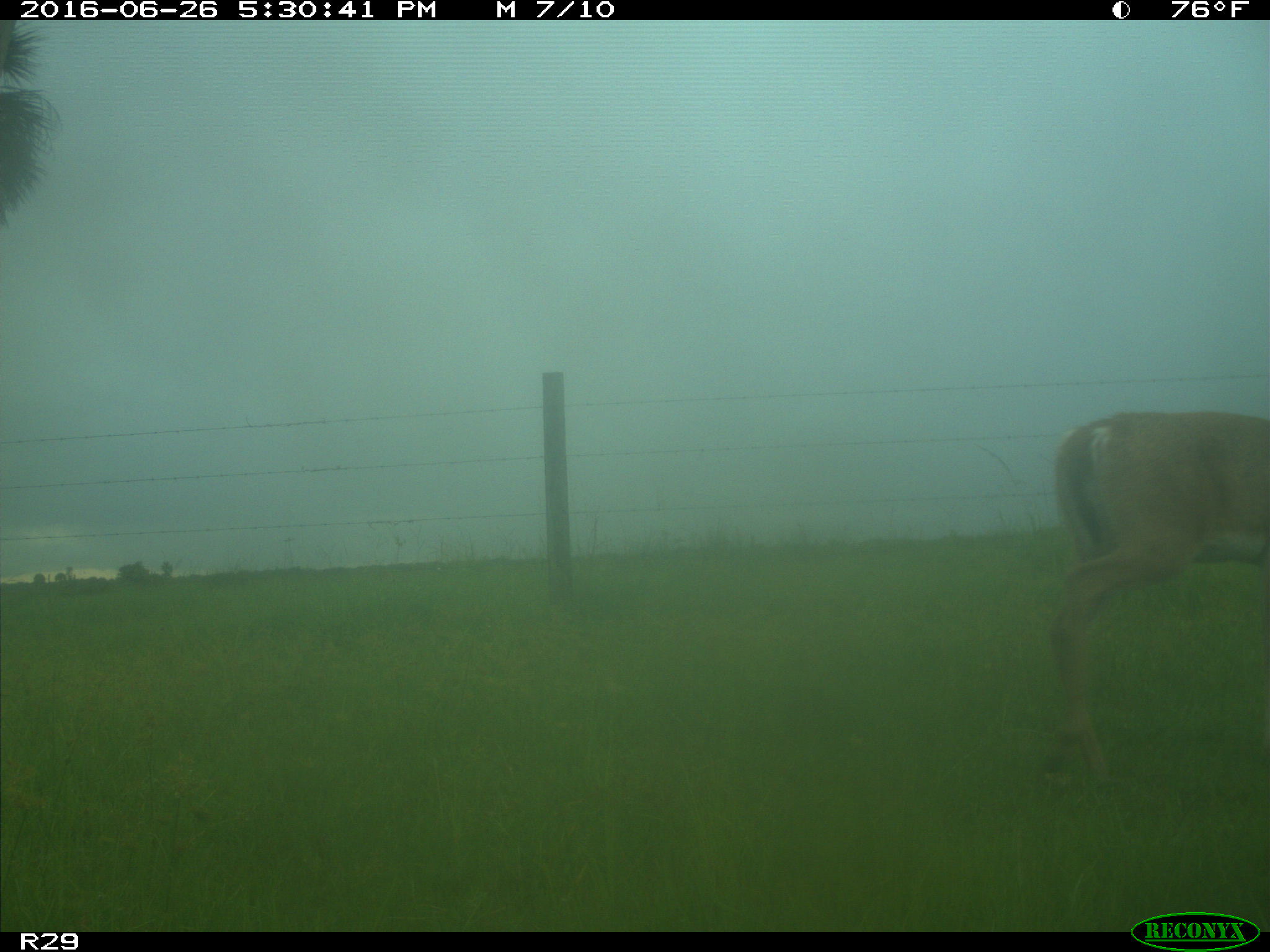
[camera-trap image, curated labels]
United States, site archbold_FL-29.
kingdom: Animalia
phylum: Chordata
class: Mammalia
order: Artiodactyla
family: Cervidae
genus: Odocoileus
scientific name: Odocoileus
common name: deer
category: unidentified deer